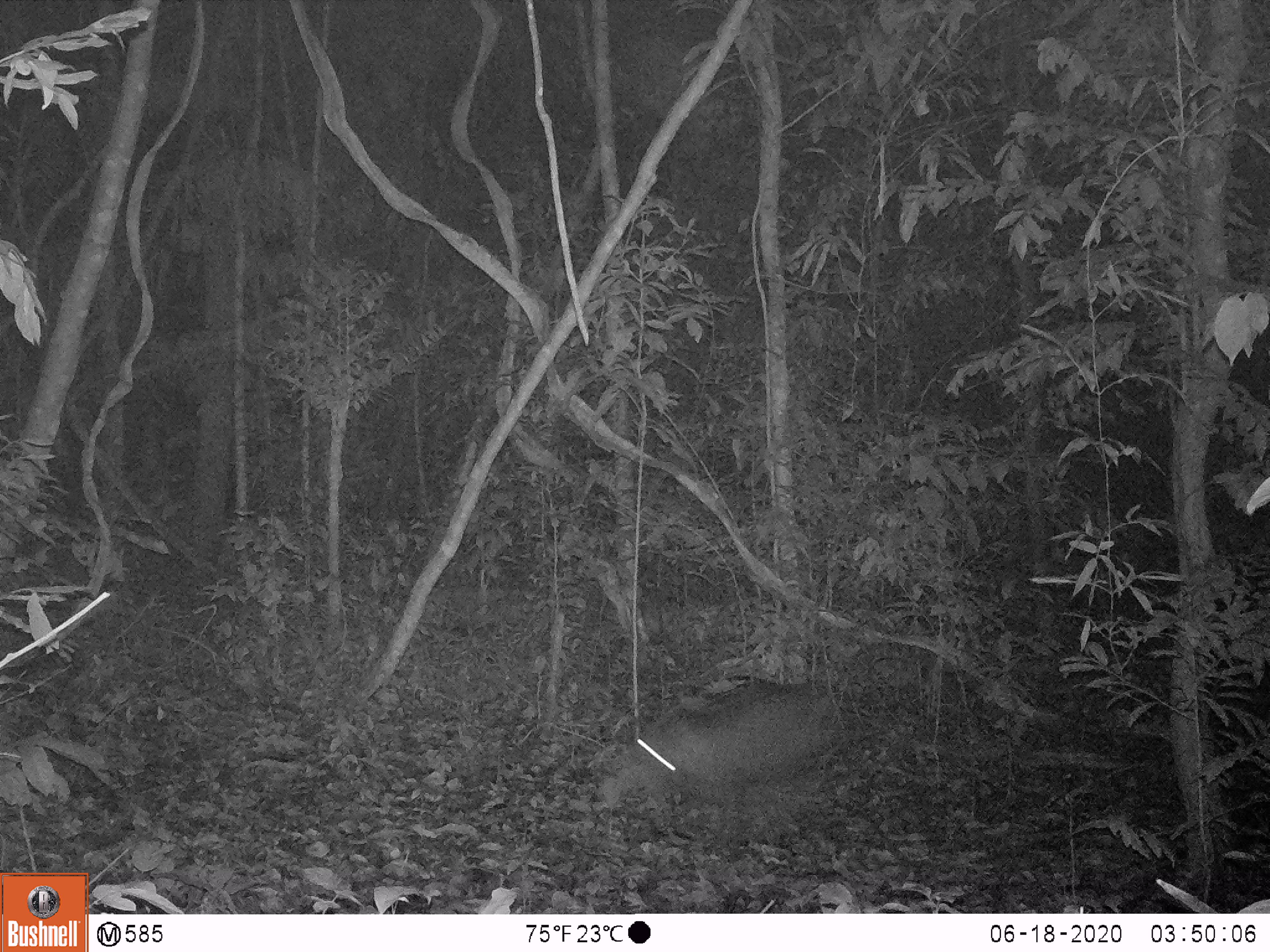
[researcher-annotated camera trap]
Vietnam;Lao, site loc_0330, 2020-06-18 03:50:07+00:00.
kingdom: Animalia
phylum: Chordata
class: Mammalia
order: Artiodactyla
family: Suidae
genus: Sus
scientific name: Sus scrofa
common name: eurasian wild pig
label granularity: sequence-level